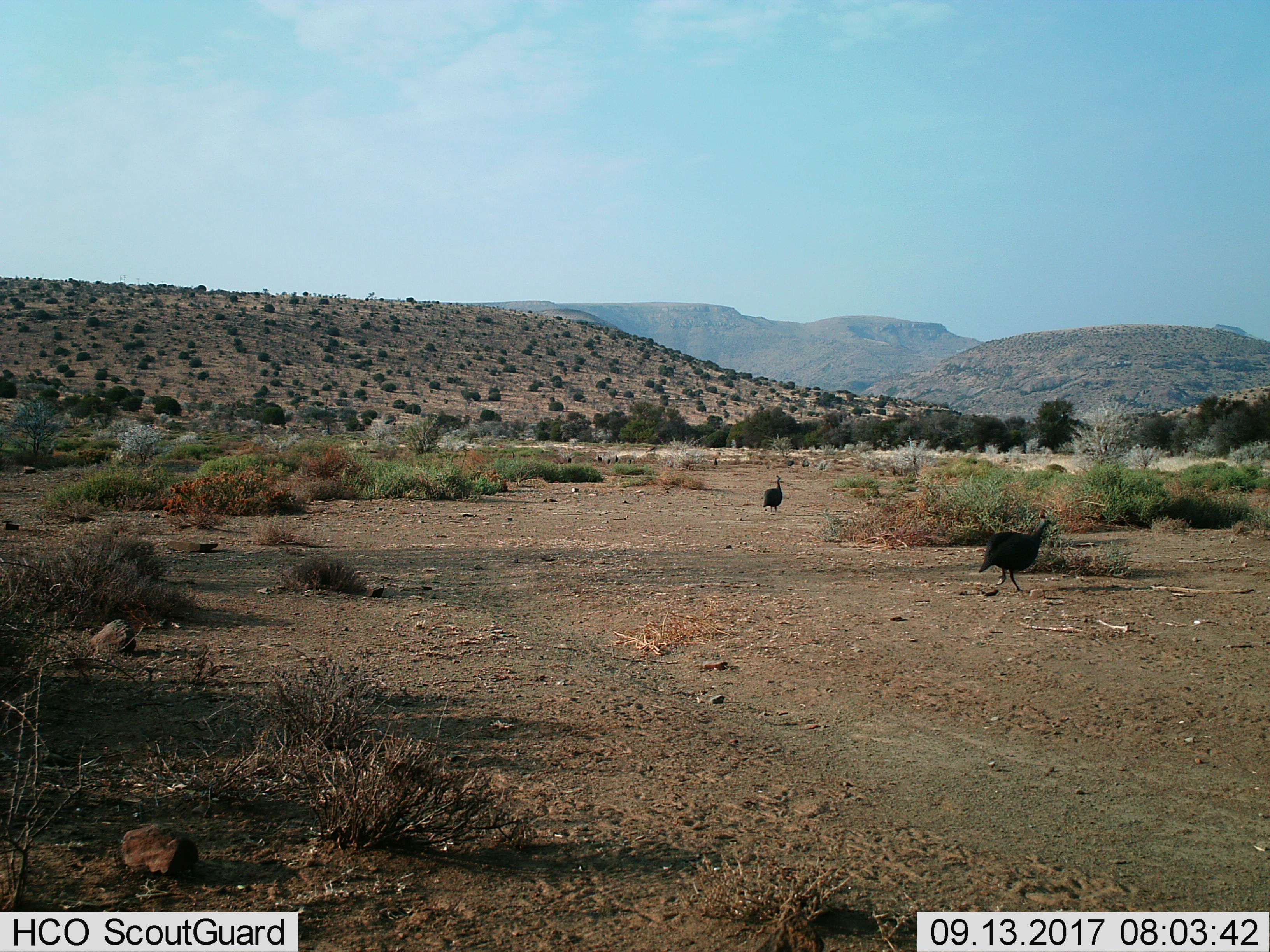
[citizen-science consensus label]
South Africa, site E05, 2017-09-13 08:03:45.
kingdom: Animalia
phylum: Chordata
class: Aves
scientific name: Aves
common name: bird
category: birdother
Birdother (bird) (Aves), count 2. Behavior (volunteer vote fractions): standing 56%, resting 0%, moving 89%, interacting 0%. Young present (vote fraction): 0%. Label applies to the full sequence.